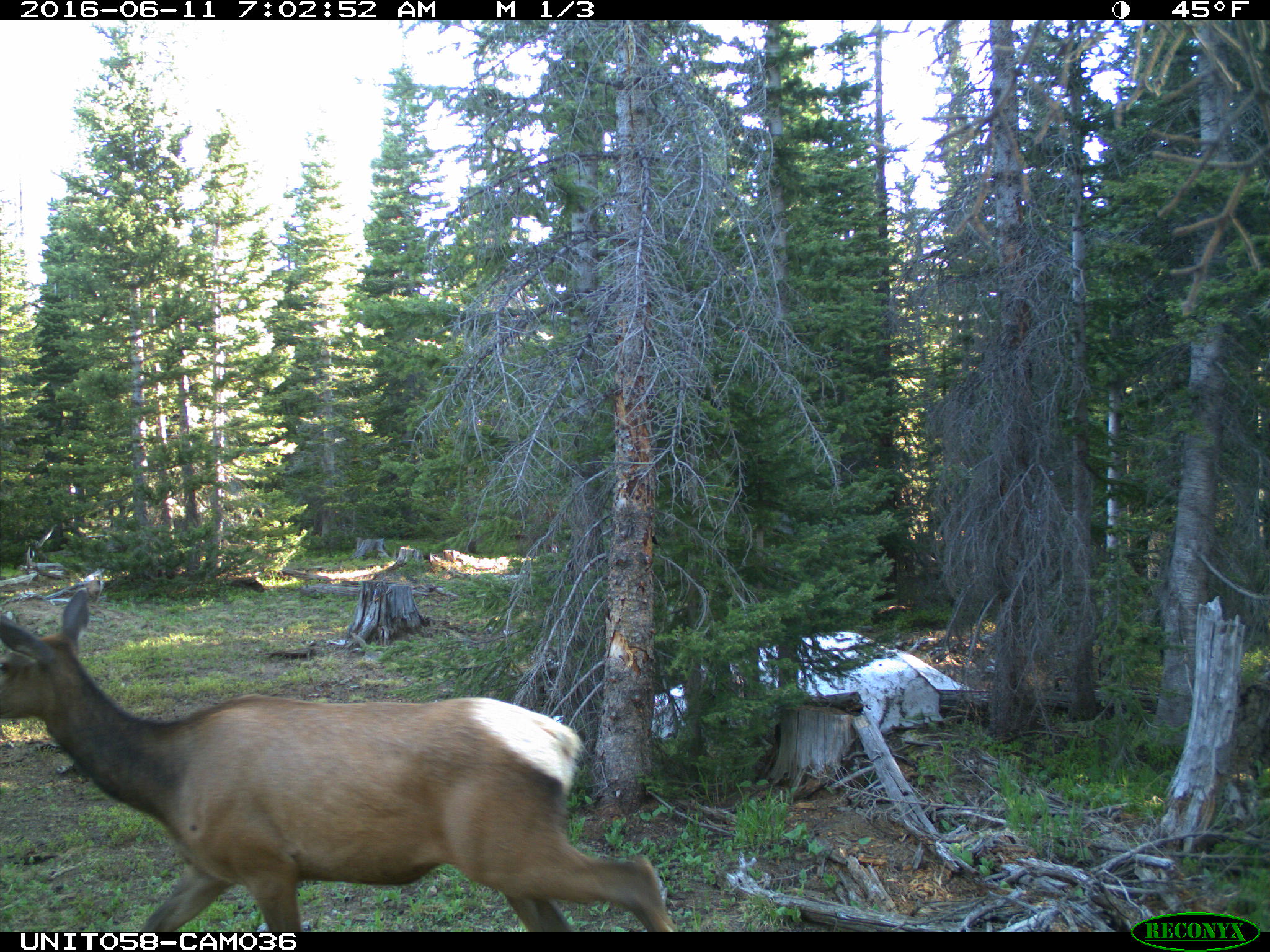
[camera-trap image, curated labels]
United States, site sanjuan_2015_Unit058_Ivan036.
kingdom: Animalia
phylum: Chordata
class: Mammalia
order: Artiodactyla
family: Cervidae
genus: Cervus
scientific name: Cervus elaphus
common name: red deer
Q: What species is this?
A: Cervus elaphus (red deer).